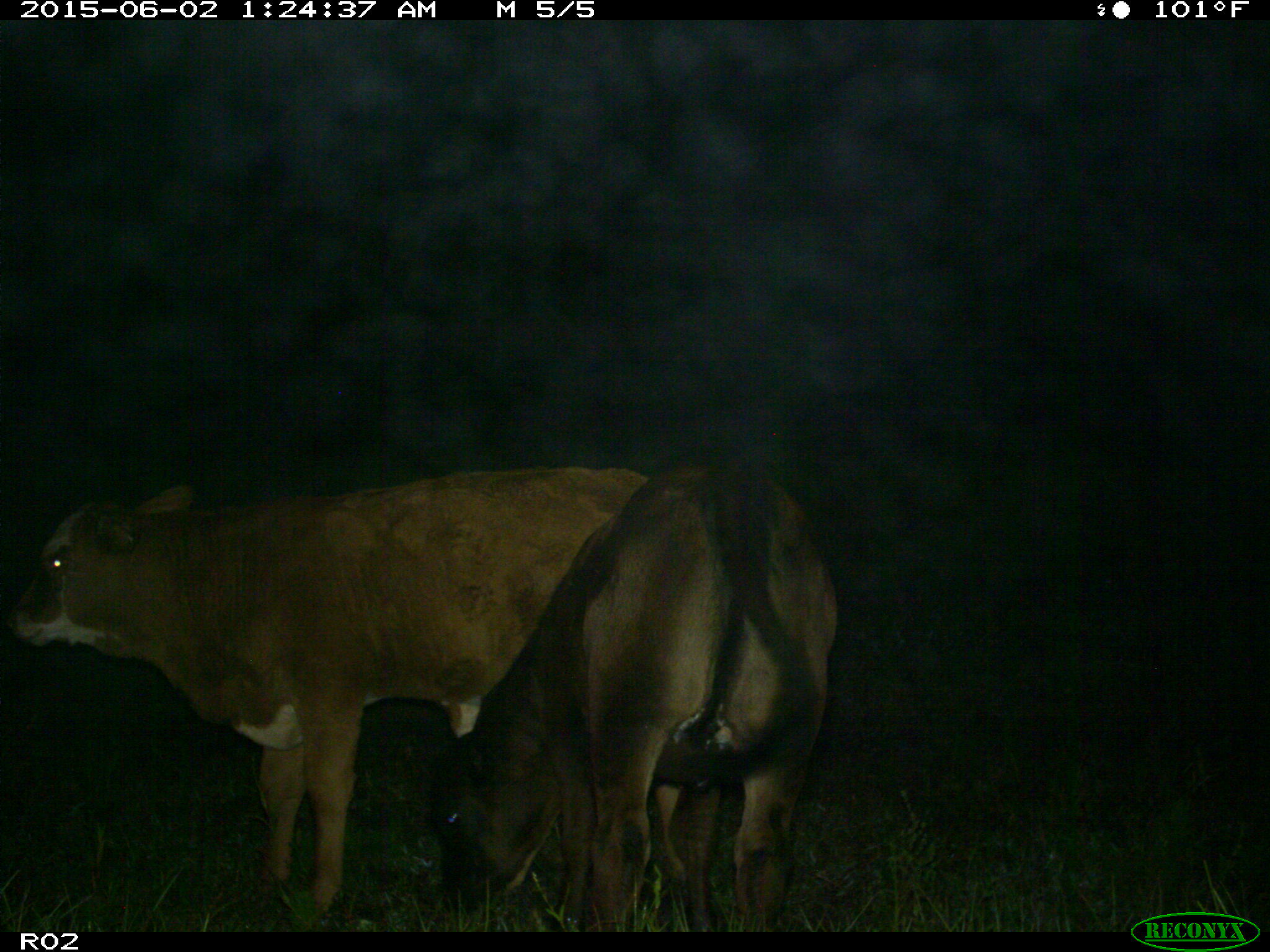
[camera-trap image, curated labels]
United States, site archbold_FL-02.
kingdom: Animalia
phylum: Chordata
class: Mammalia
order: Artiodactyla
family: Bovidae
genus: Bos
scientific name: Bos taurus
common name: domestic cow